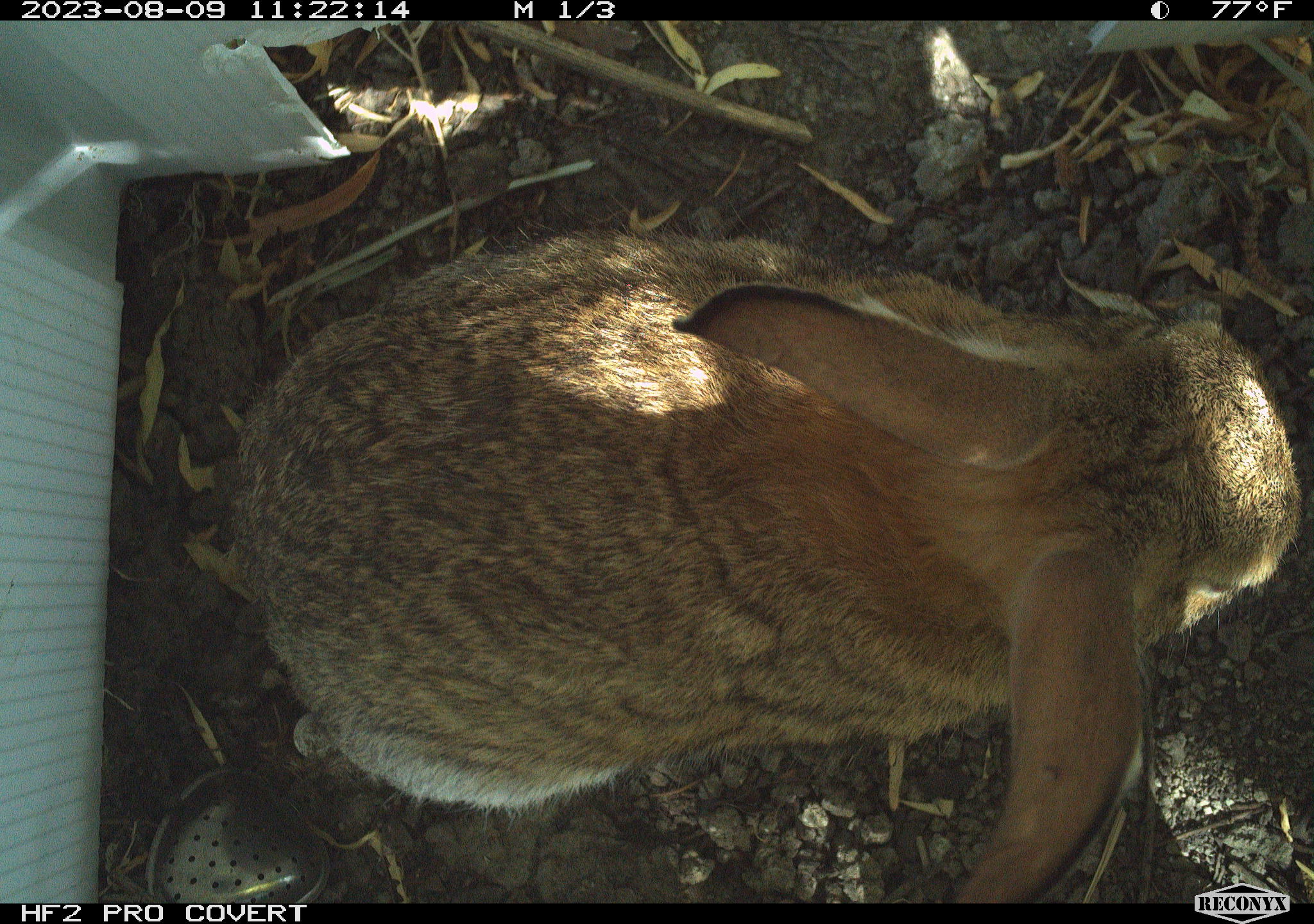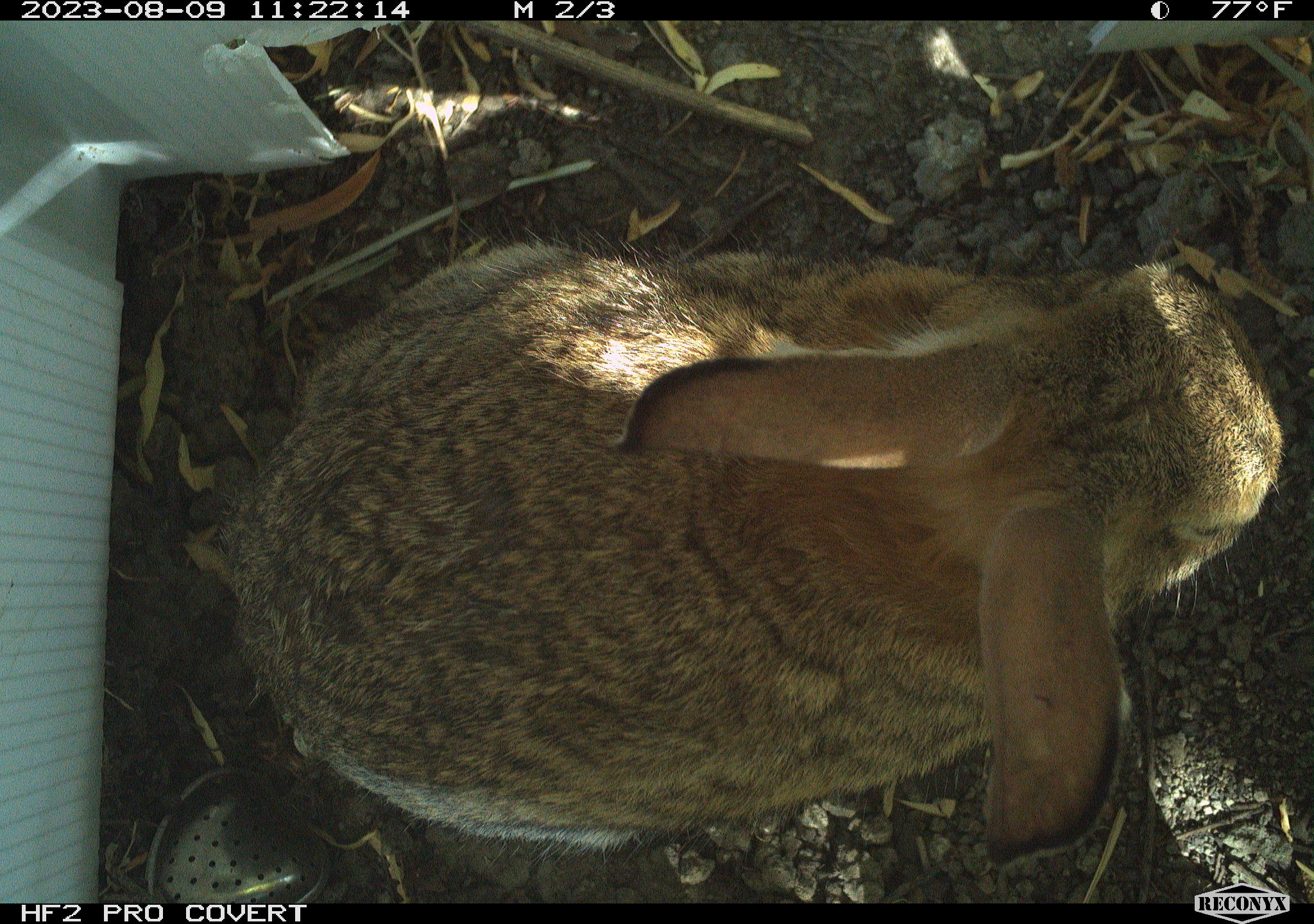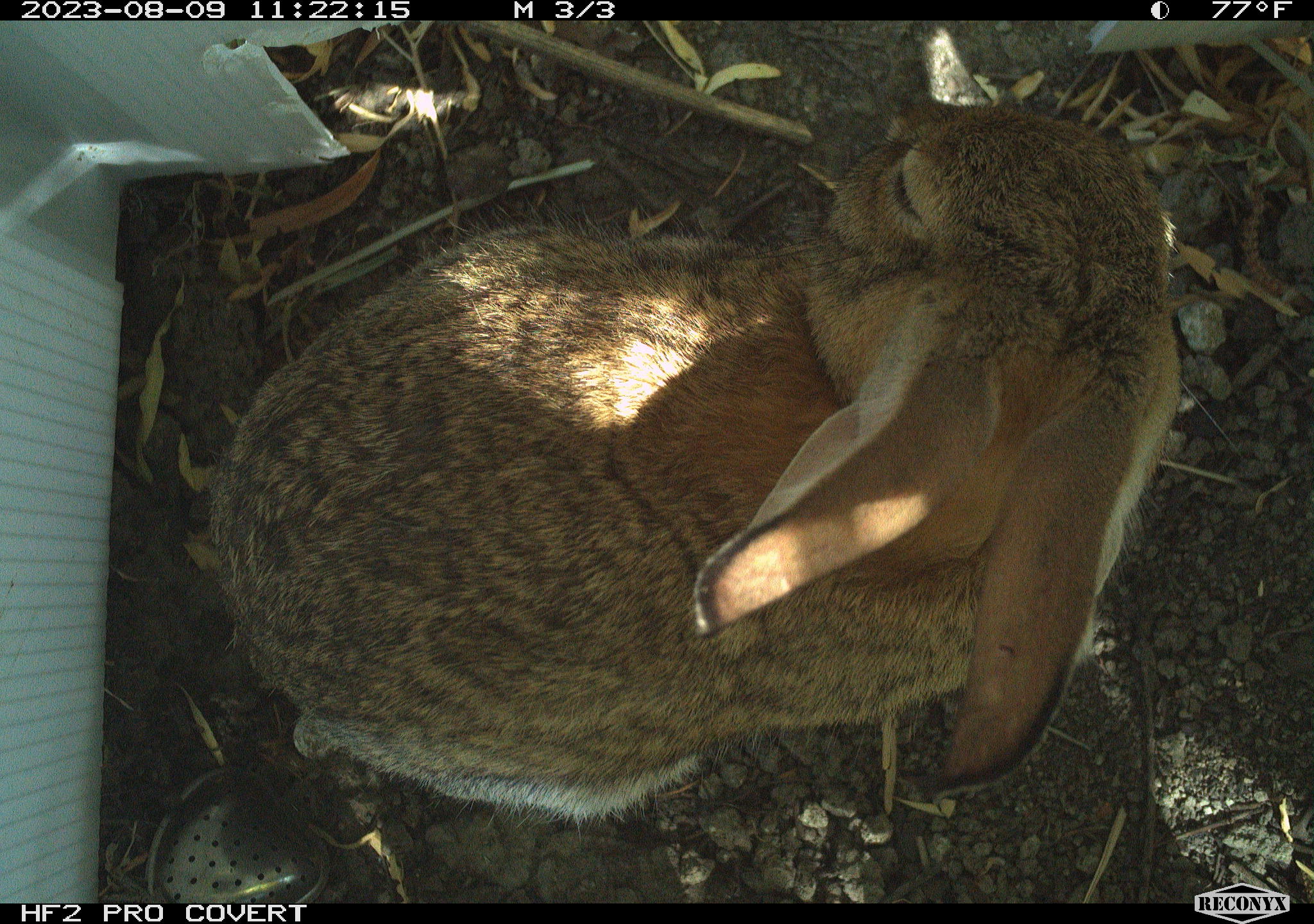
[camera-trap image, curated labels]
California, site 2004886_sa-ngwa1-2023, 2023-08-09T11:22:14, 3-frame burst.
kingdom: Animalia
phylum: Chordata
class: Mammalia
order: Lagomorpha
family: Leporidae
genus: Sylvilagus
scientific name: Sylvilagus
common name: cottontail rabbits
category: sylvilagus species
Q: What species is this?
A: Sylvilagus species (cottontail rabbits) (Sylvilagus).